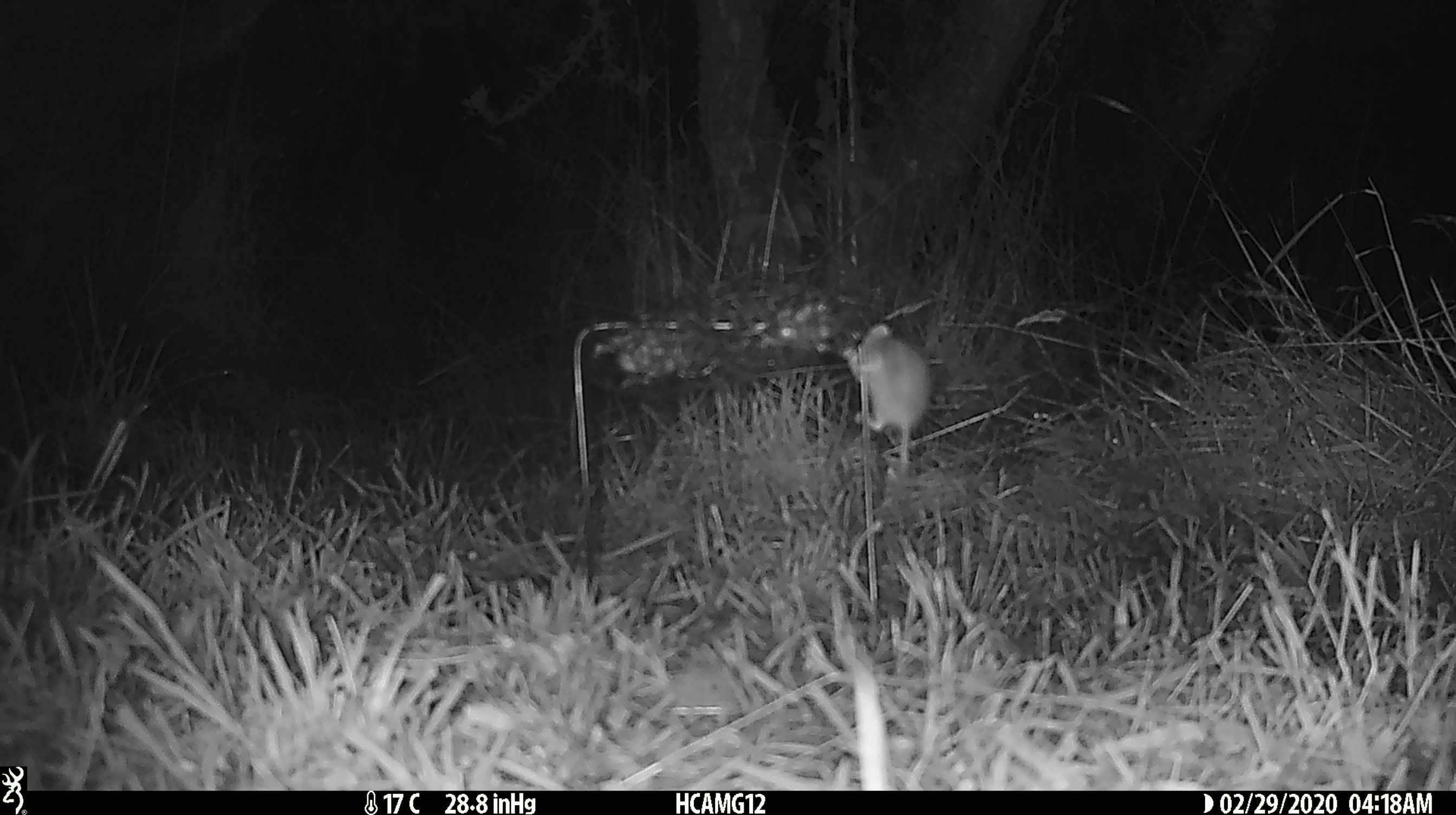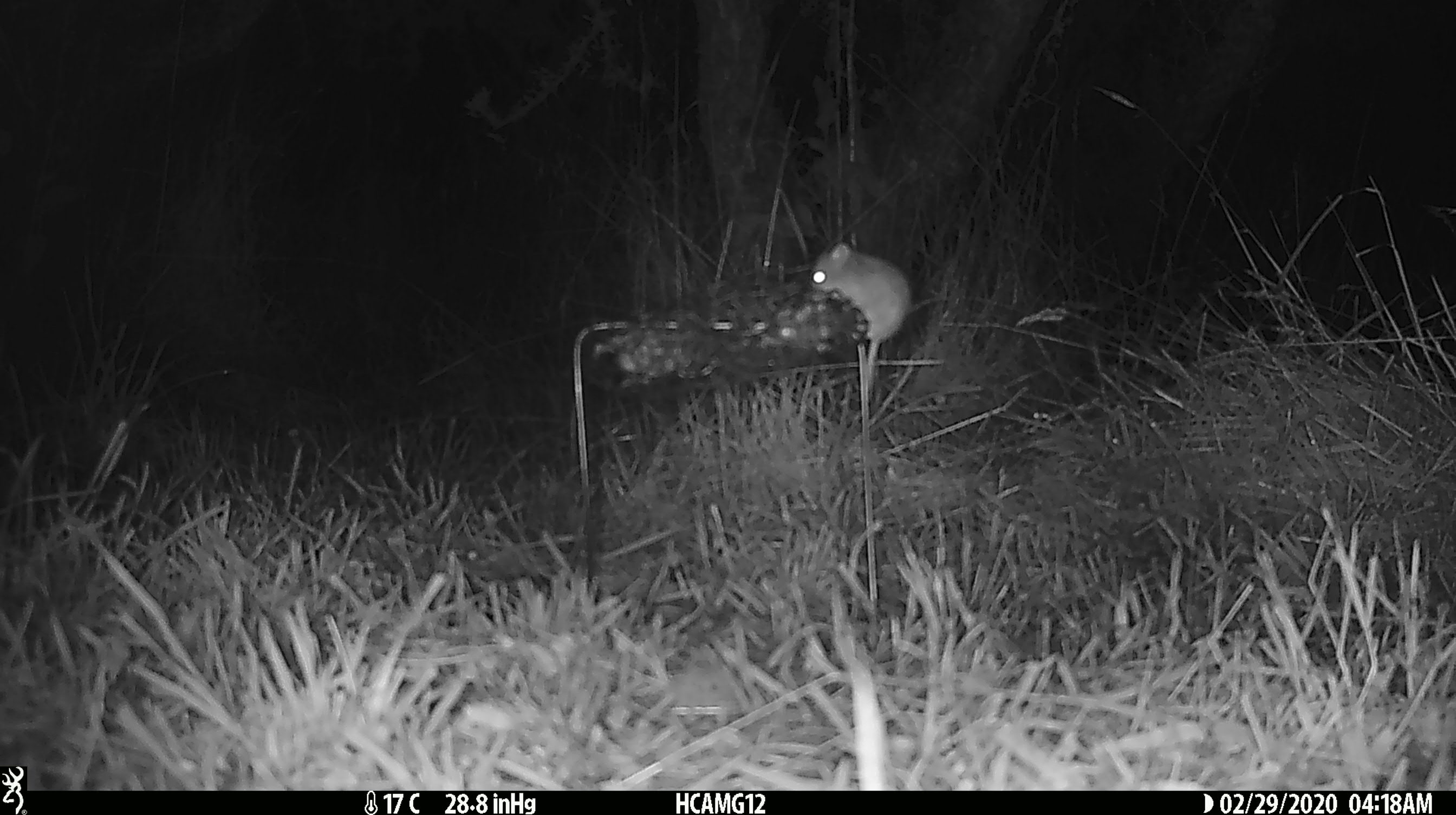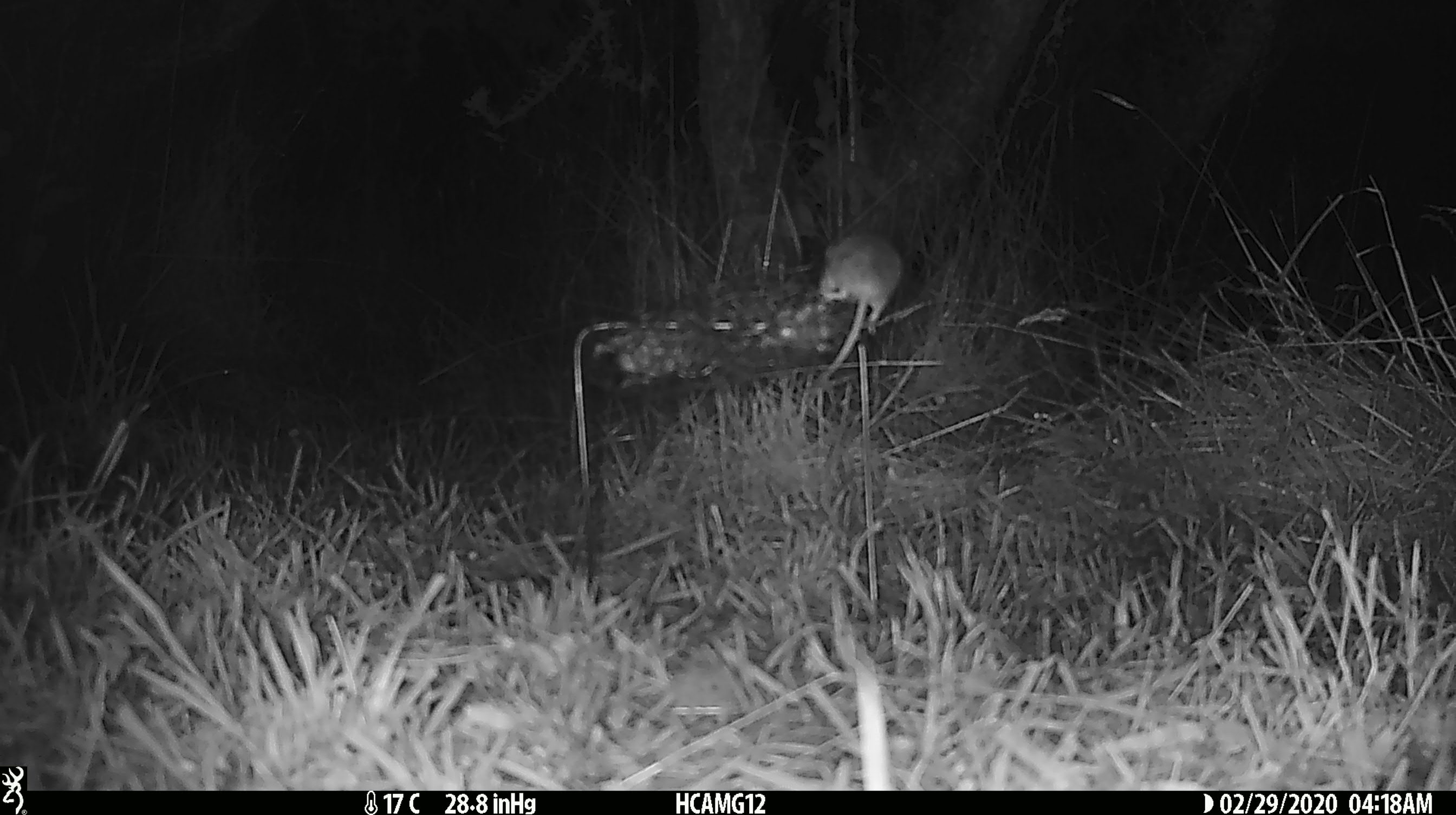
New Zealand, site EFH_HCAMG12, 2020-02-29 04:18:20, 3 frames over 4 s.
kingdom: Animalia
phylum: Chordata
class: Mammalia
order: Rodentia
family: Muridae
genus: Mus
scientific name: Mus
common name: mouse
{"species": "mouse (Mus)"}